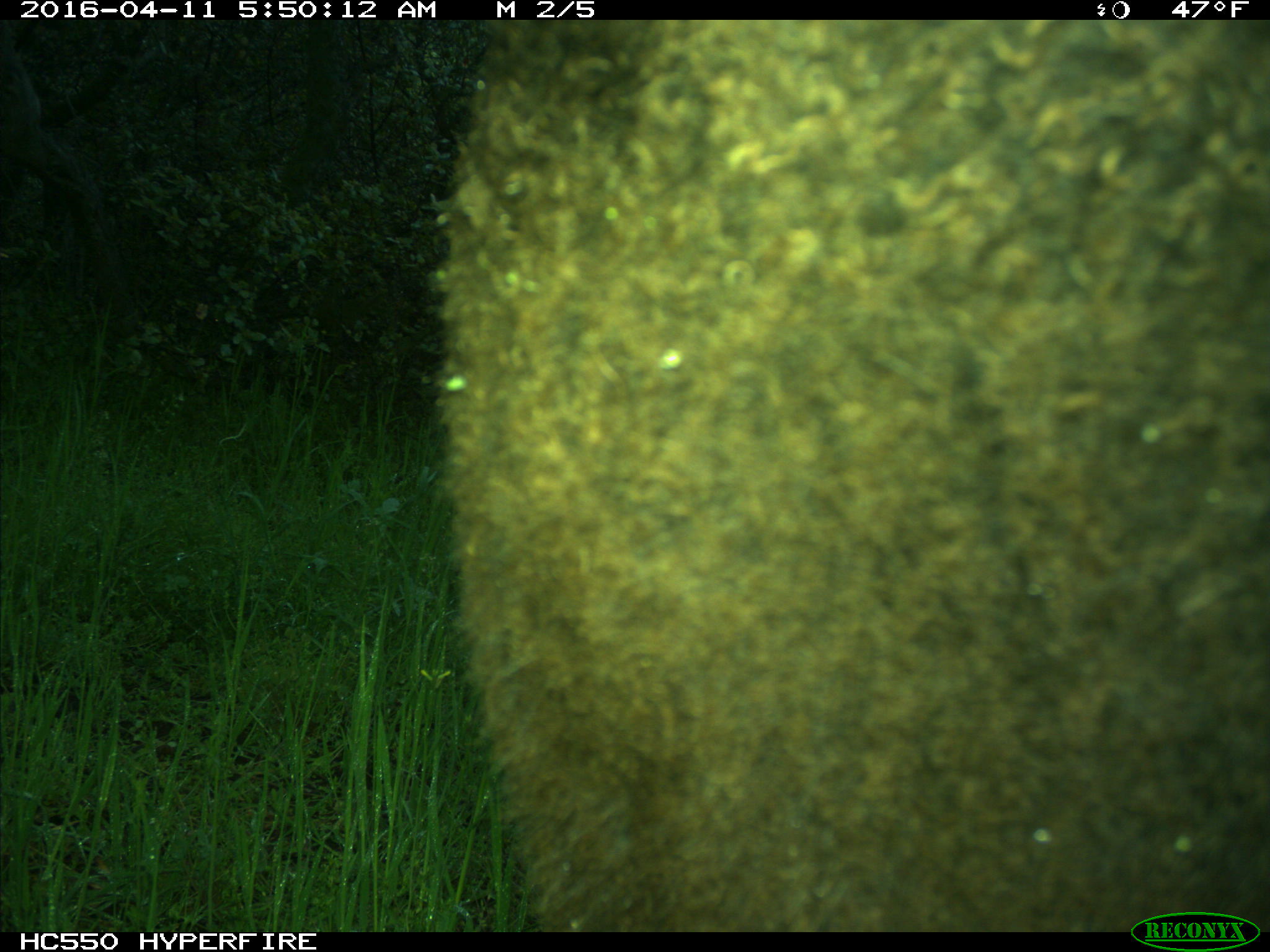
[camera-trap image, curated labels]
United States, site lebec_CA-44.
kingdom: Animalia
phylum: Chordata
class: Mammalia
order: Artiodactyla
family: Bovidae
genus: Bos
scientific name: Bos taurus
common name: domestic cow